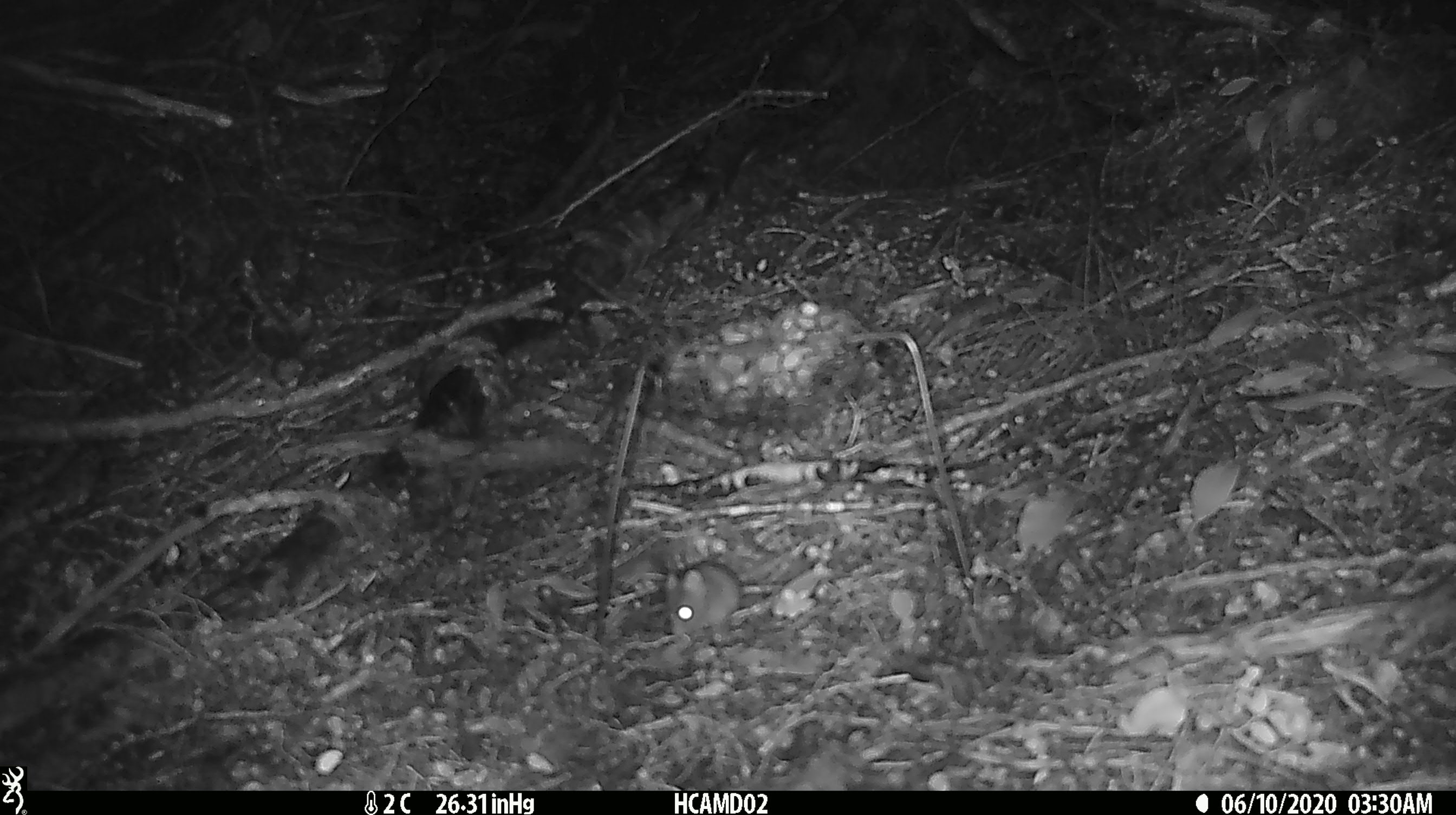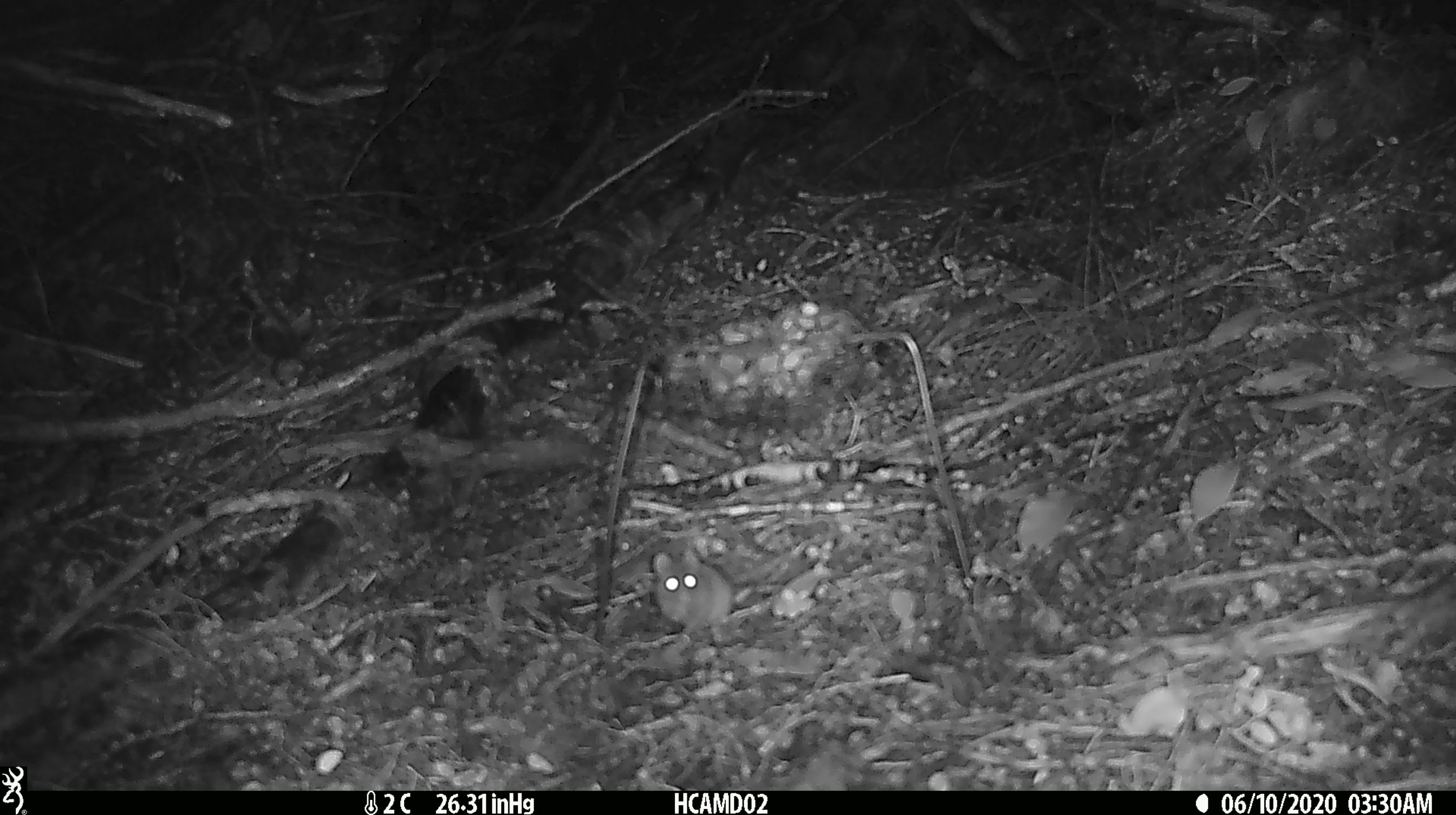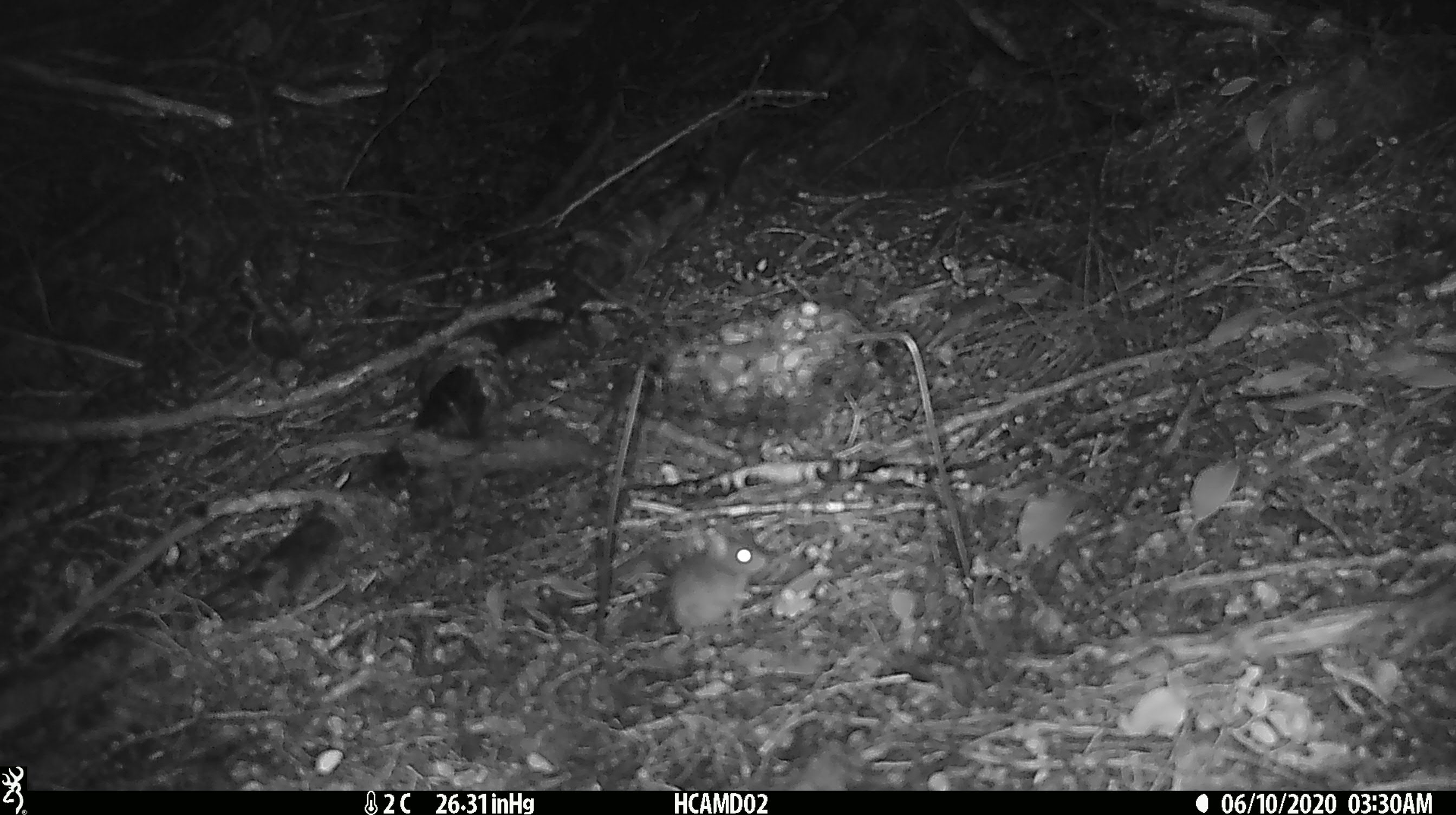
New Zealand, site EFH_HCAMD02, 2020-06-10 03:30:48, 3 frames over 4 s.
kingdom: Animalia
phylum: Chordata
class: Mammalia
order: Rodentia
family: Muridae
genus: Mus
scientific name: Mus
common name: mouse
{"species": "mouse (Mus)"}